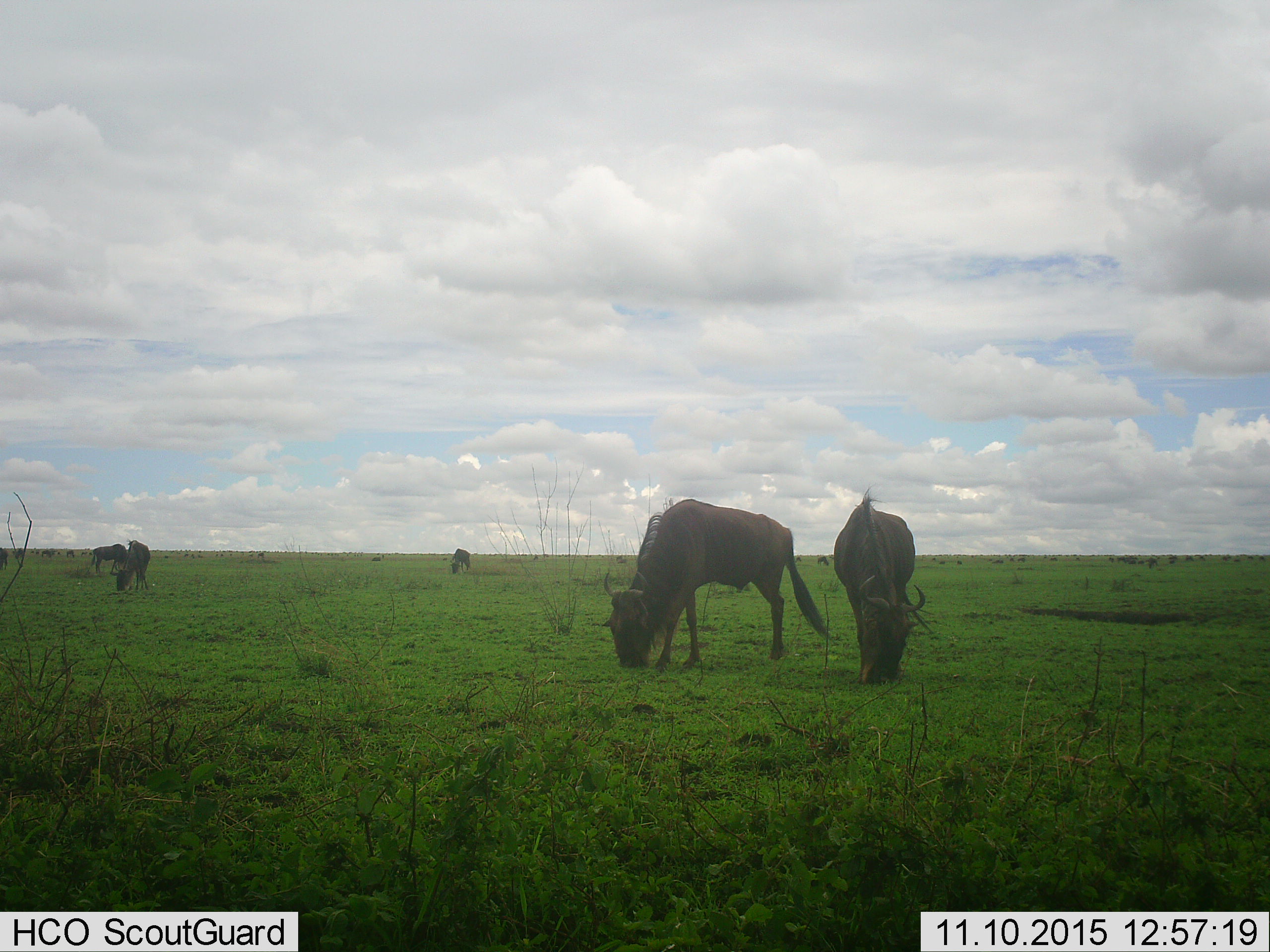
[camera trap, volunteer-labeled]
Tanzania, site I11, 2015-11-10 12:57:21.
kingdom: Animalia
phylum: Chordata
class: Mammalia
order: Artiodactyla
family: Bovidae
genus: Connochaetes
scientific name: Connochaetes taurinus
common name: blue wildebeest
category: wildebeest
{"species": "wildebeest (blue wildebeest) (Connochaetes taurinus)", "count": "11-50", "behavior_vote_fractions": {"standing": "62%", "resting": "0%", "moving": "25%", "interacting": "0%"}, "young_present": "0%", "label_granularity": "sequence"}